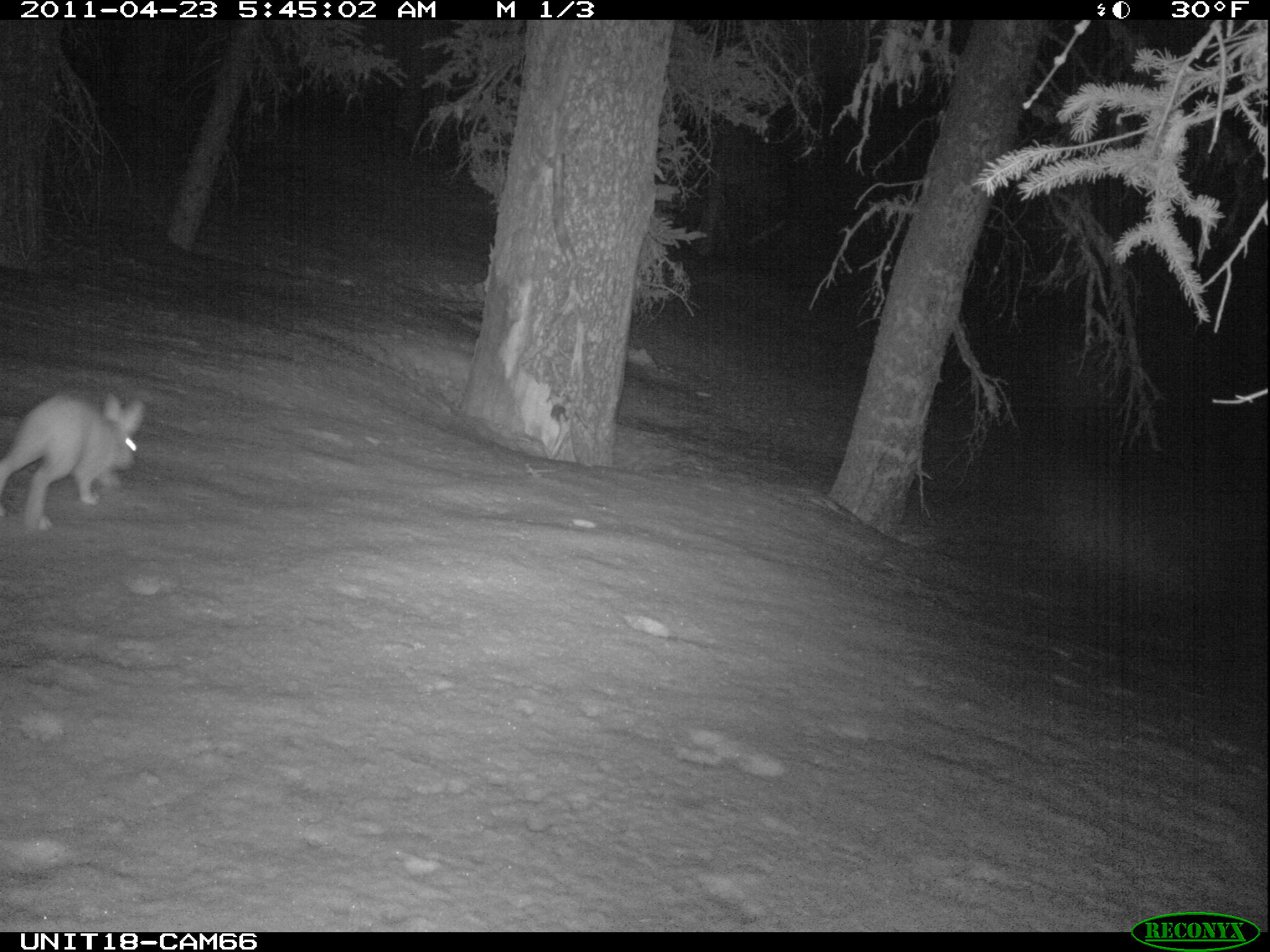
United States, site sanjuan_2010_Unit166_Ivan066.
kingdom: Animalia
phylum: Chordata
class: Mammalia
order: Lagomorpha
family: Leporidae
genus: Lepus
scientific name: Lepus americanus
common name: snowshoe hare